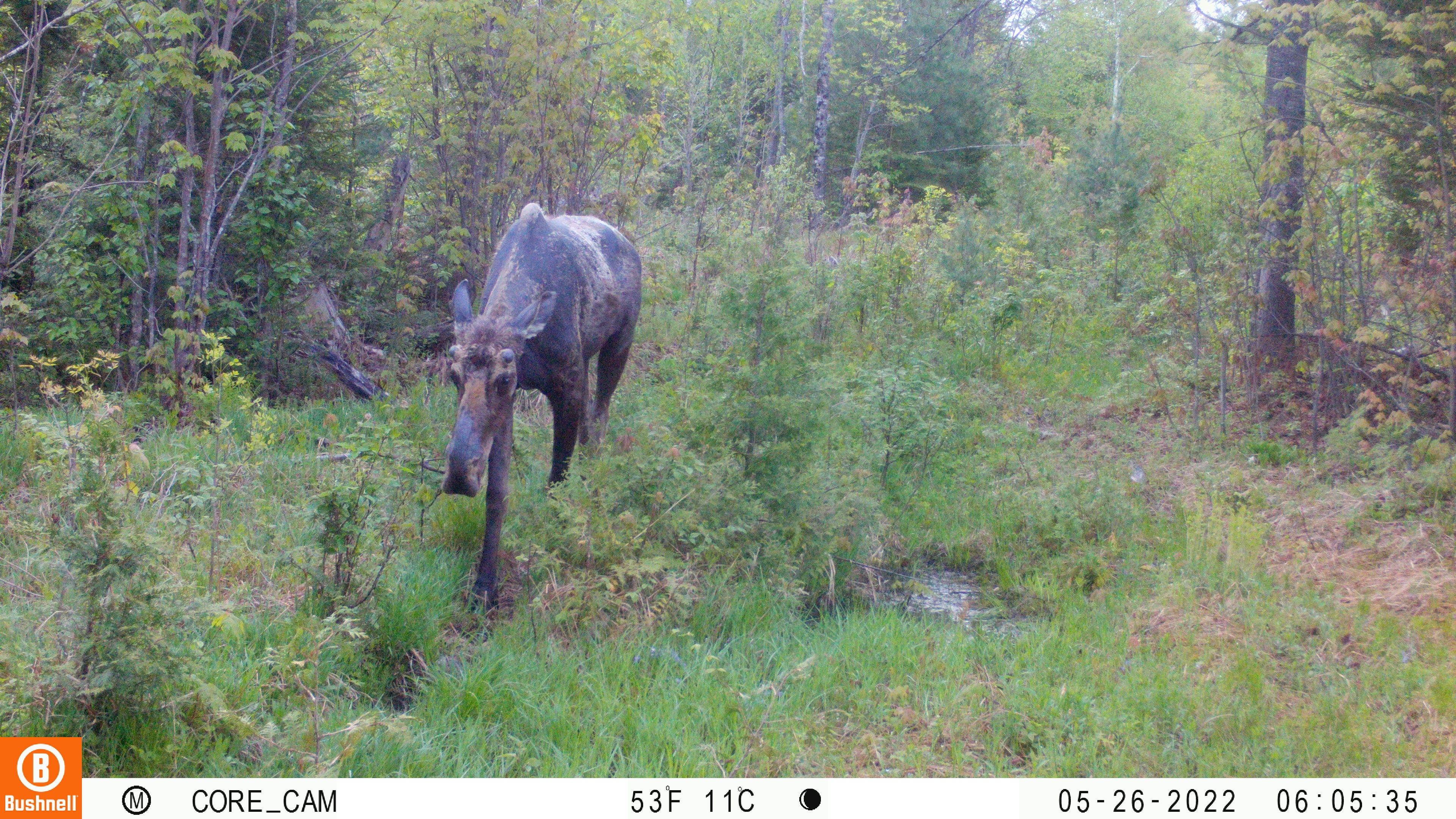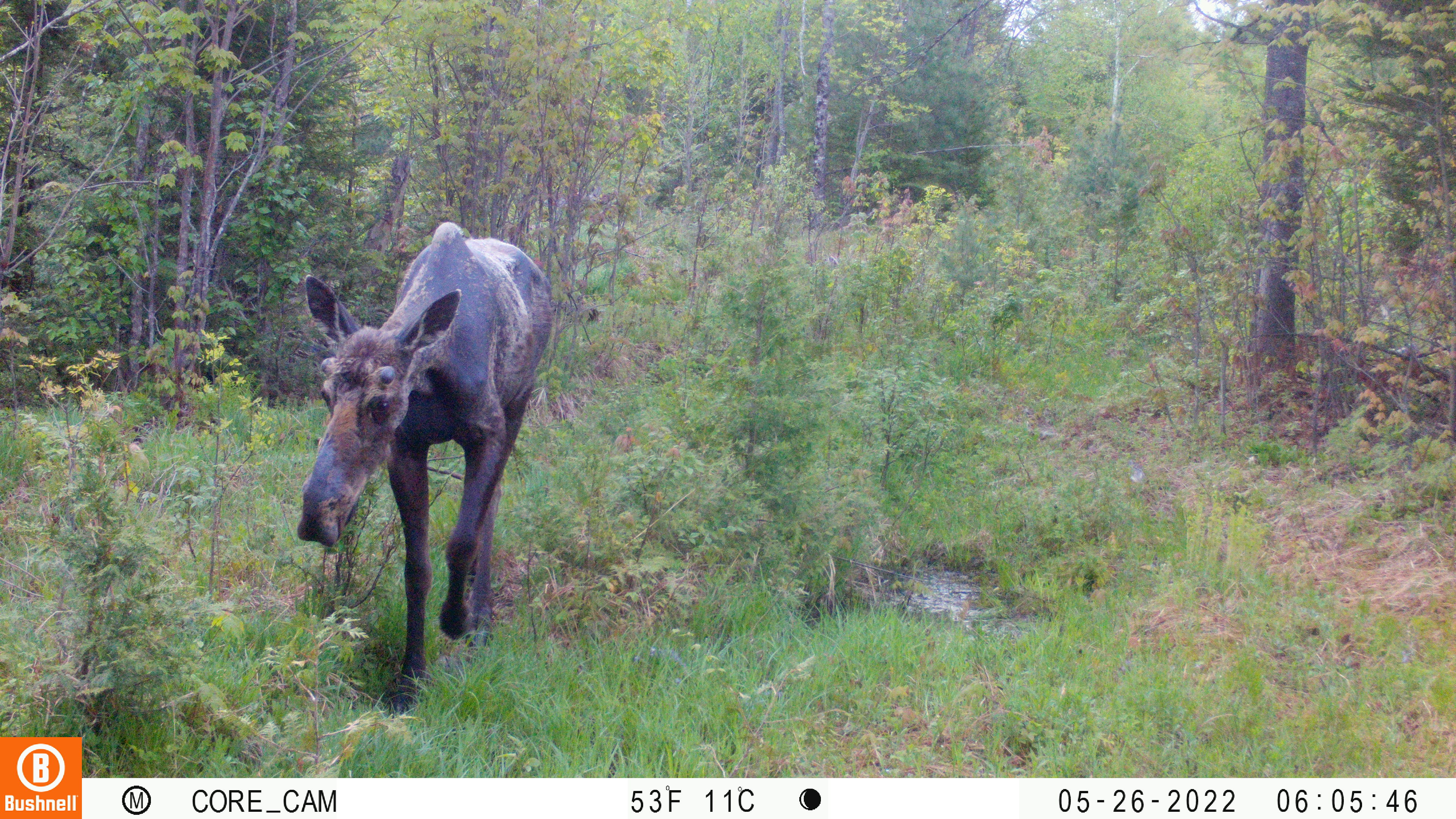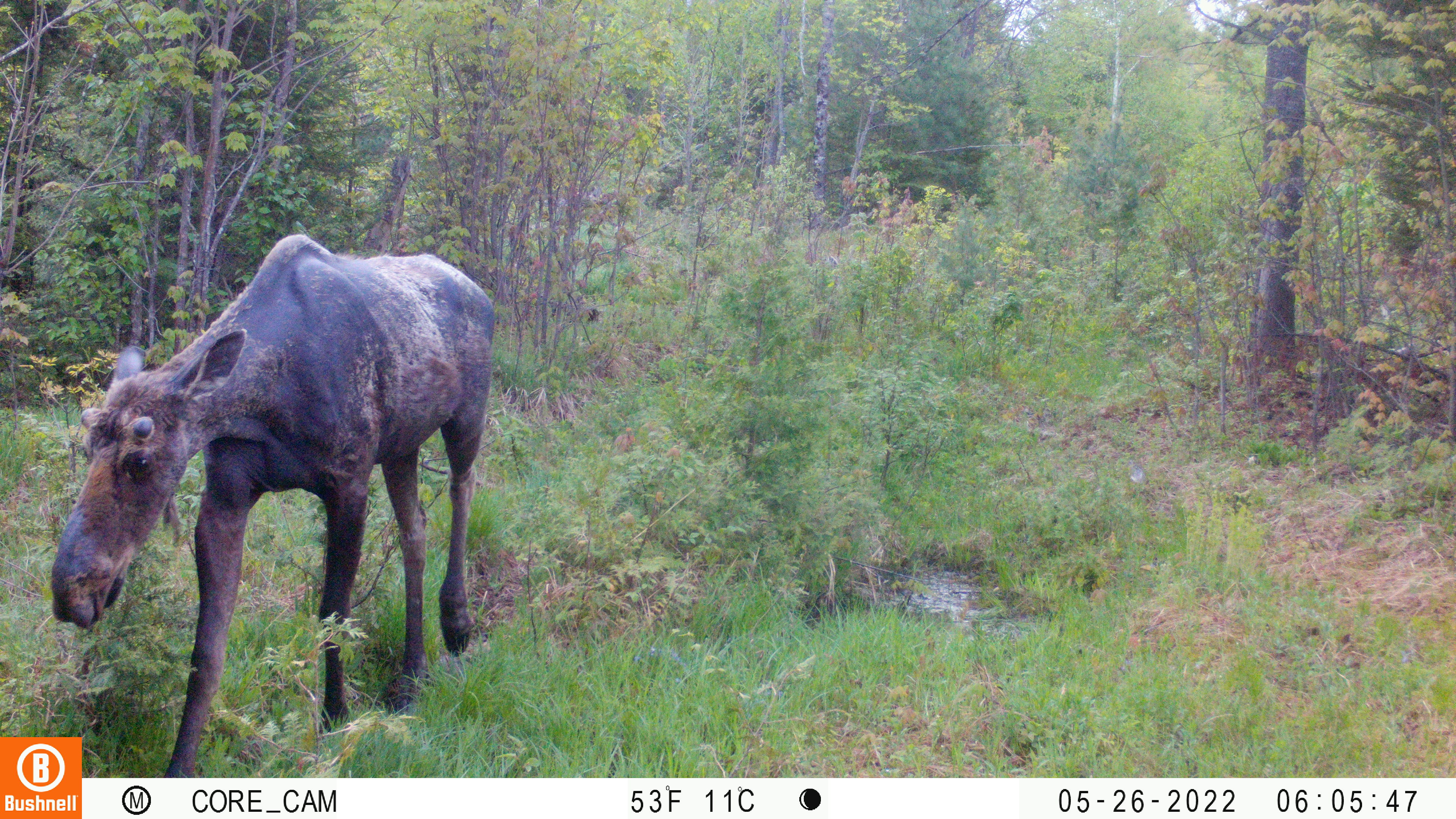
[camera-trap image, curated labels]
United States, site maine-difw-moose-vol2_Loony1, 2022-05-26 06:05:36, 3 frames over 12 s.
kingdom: Animalia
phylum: Chordata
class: Mammalia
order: Artiodactyla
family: Cervidae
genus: Alces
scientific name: Alces alces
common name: moose